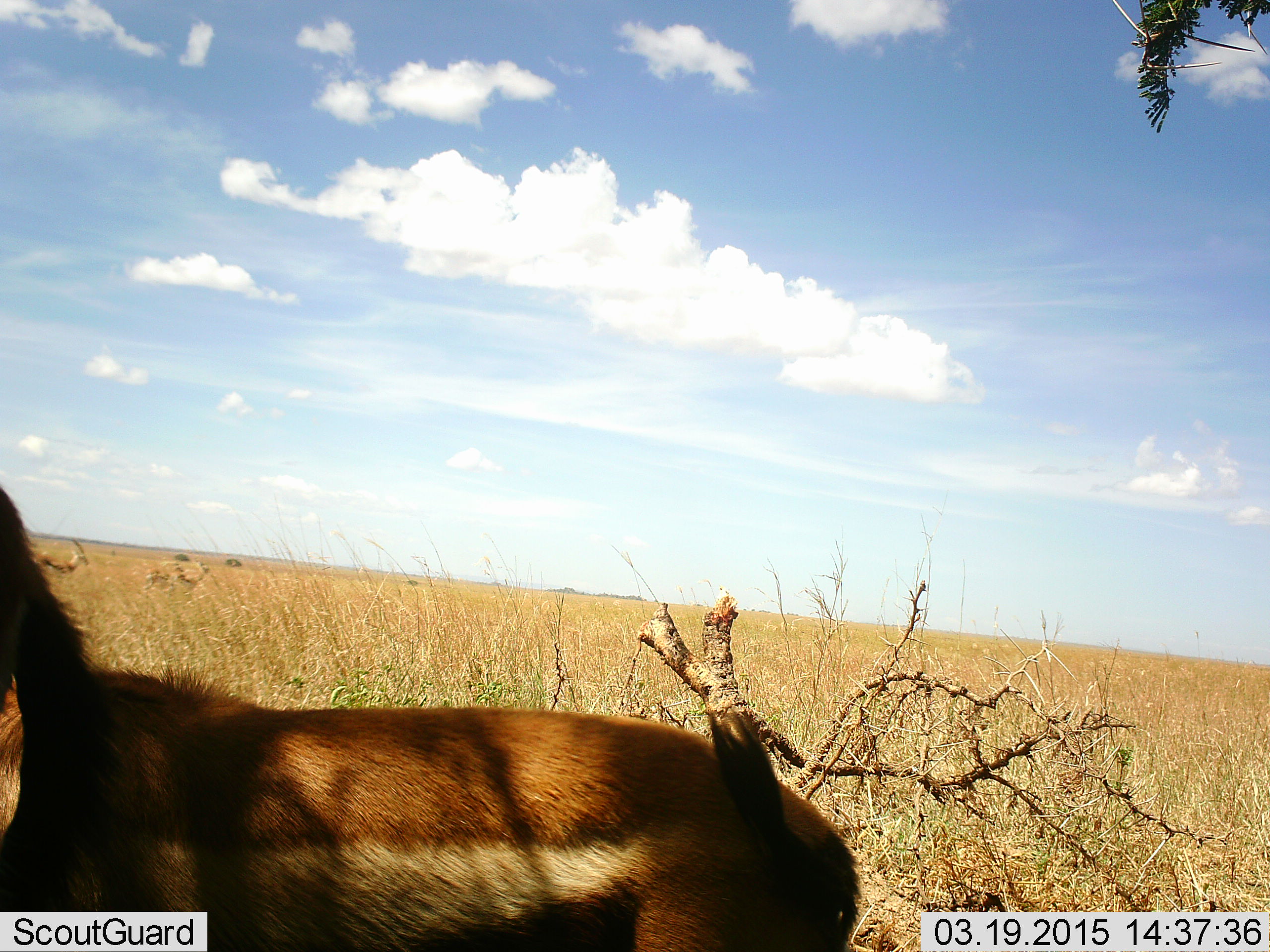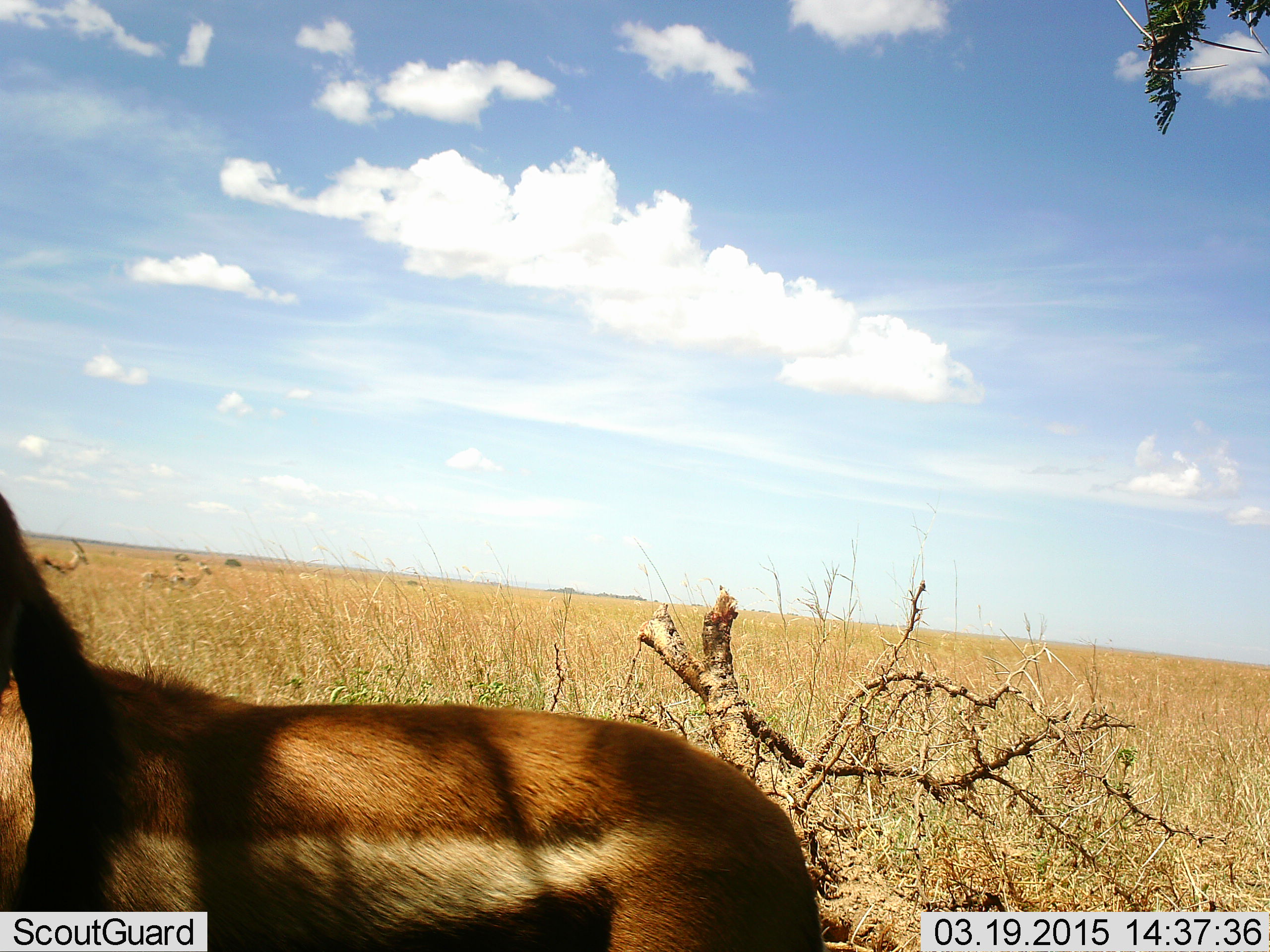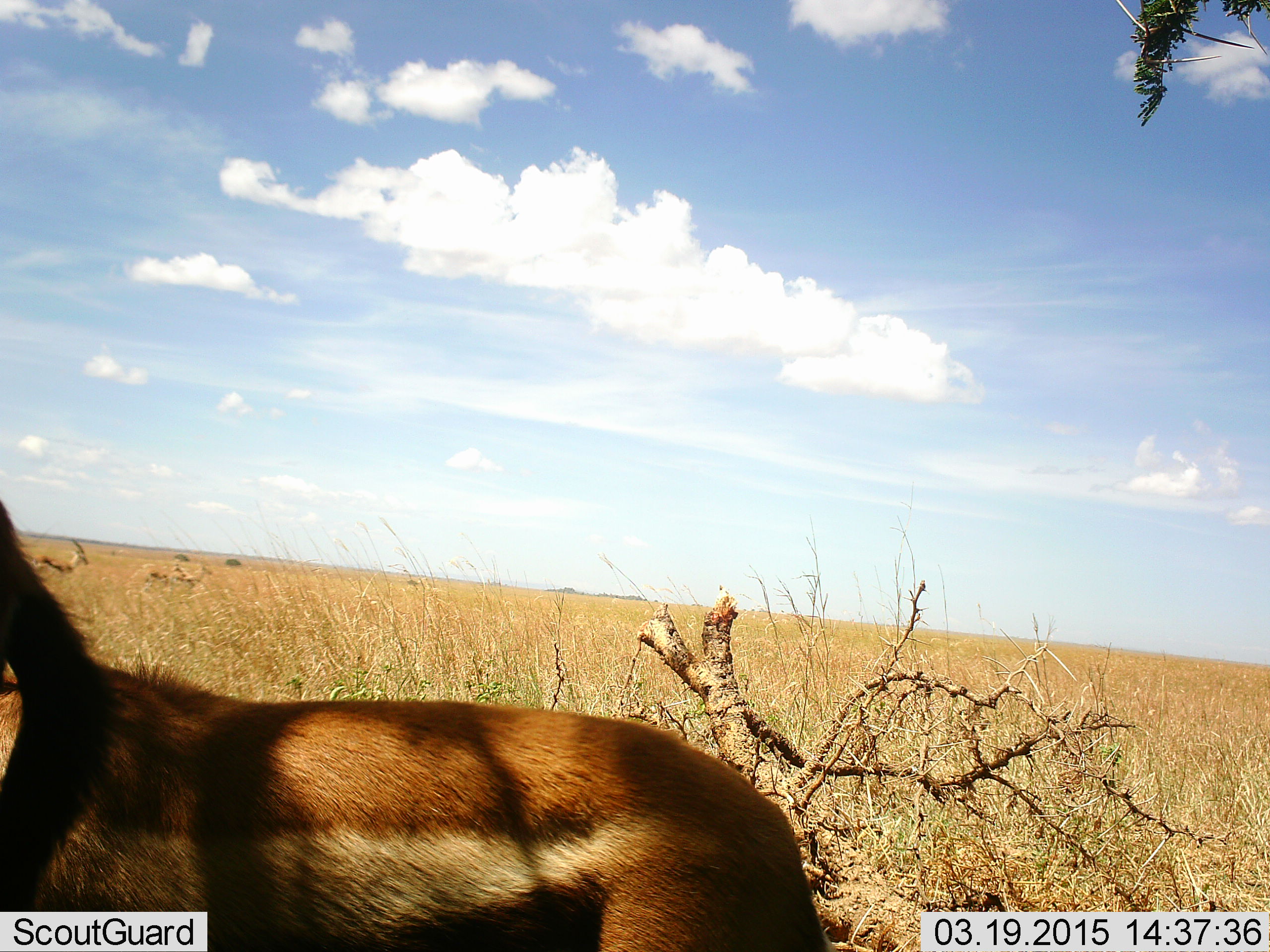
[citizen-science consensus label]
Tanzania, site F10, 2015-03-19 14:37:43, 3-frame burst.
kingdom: Animalia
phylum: Chordata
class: Mammalia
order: Artiodactyla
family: Bovidae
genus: Eudorcas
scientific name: Eudorcas thomsonii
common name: thomson's gazelle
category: gazellethomsons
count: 1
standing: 90%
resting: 0%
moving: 20%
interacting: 0%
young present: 0%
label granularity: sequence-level